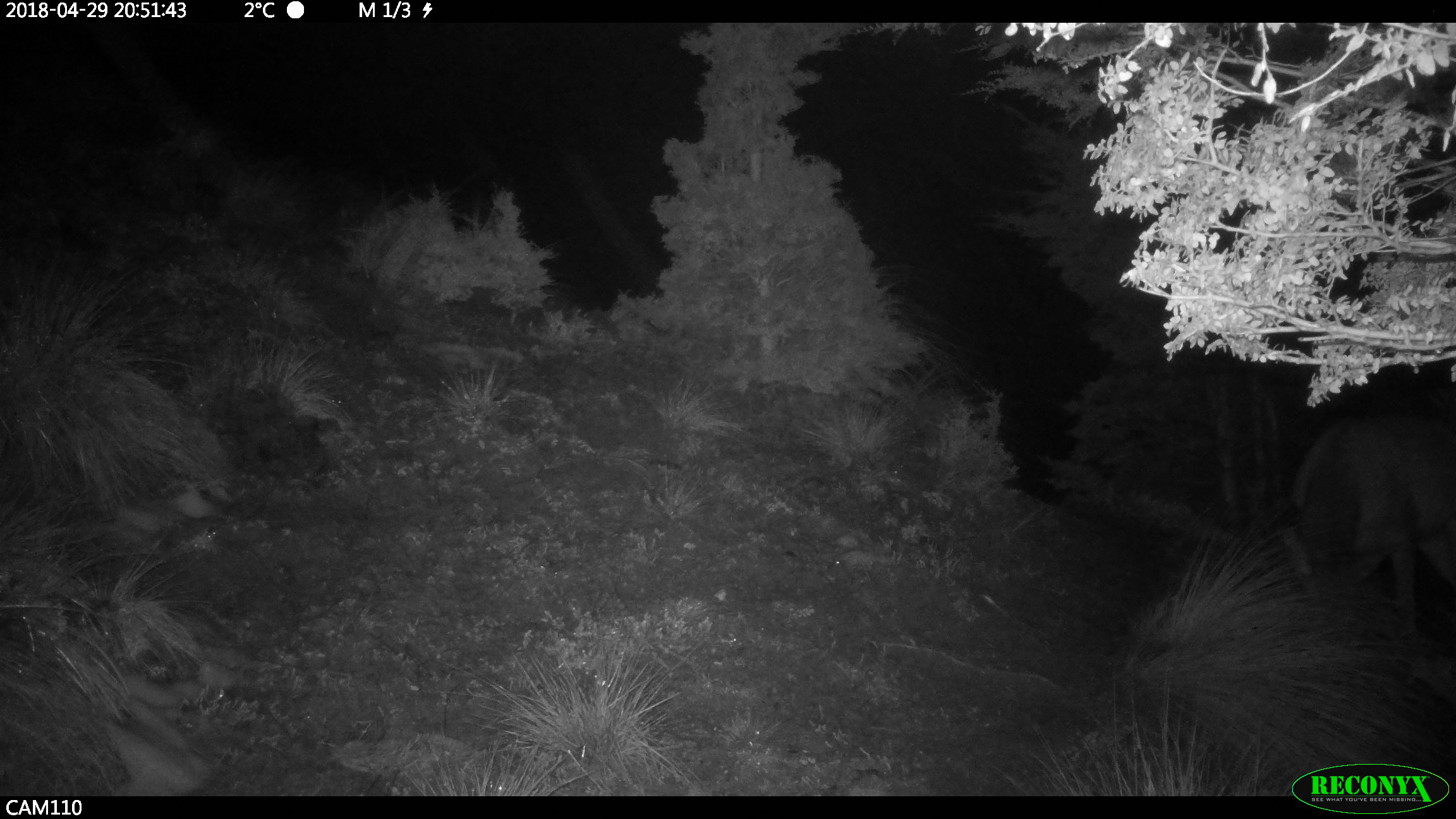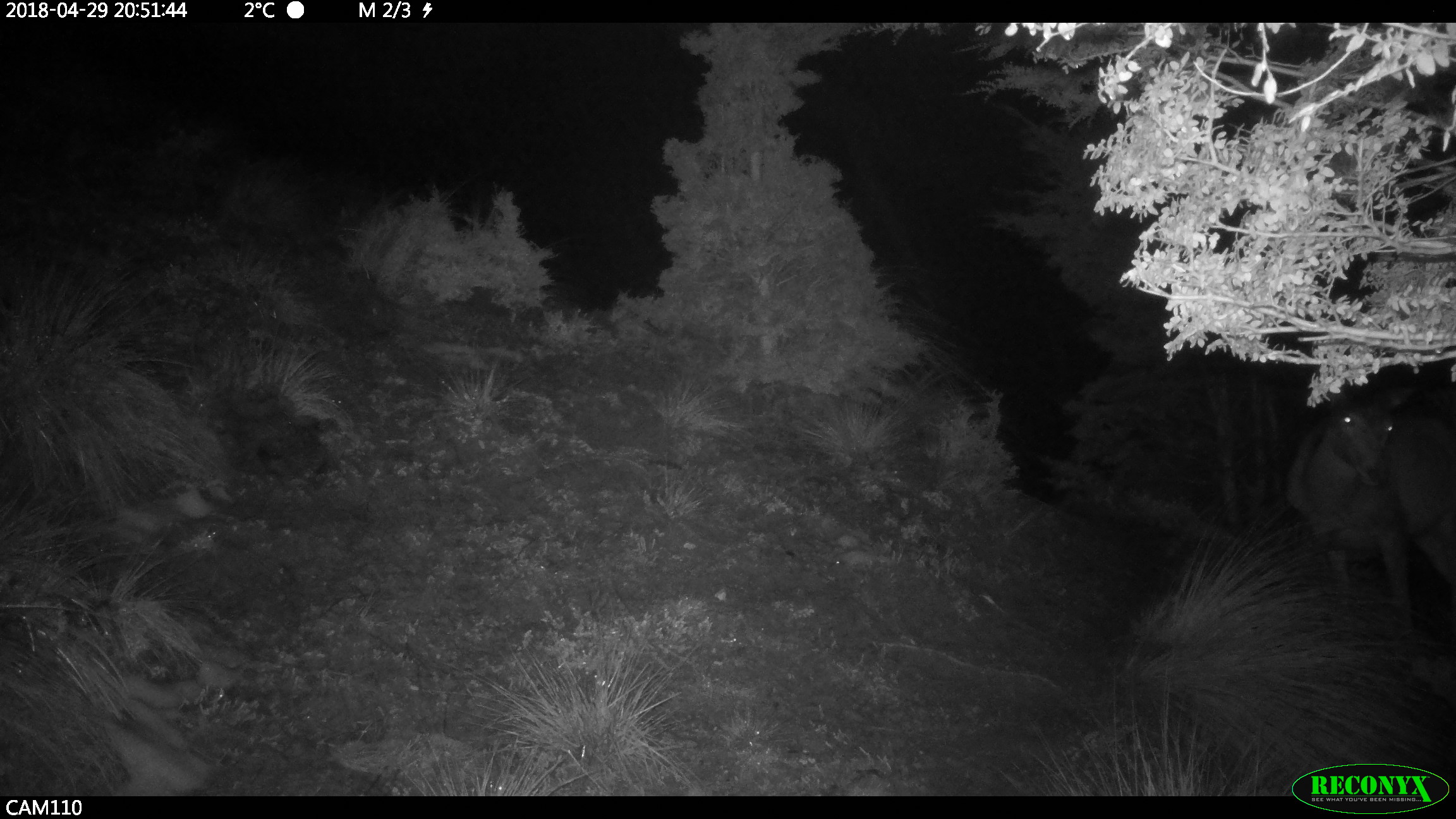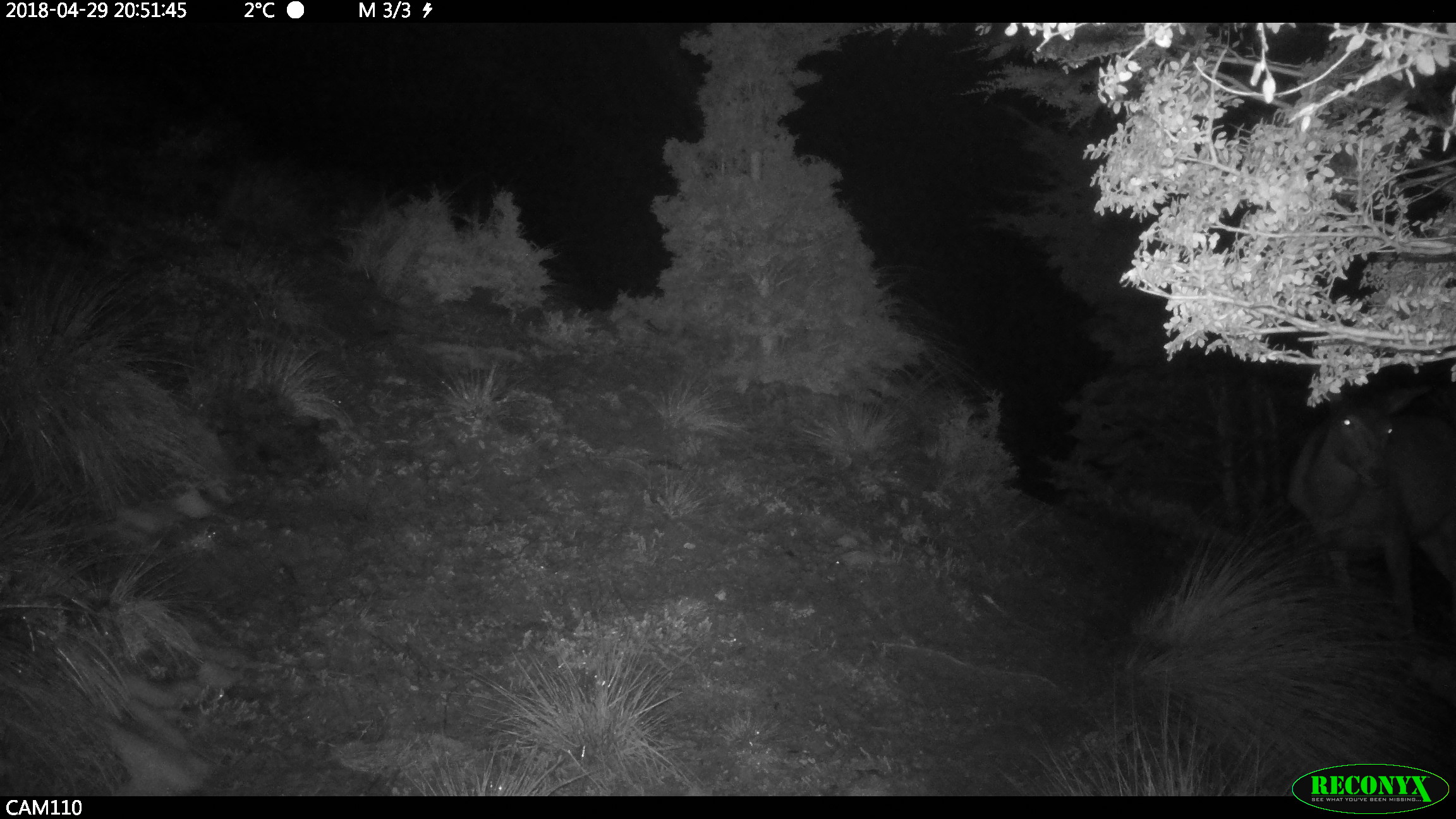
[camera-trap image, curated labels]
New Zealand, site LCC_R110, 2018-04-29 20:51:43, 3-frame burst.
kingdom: Animalia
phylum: Chordata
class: Mammalia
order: Artiodactyla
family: Cervidae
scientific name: Cervidae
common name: deer